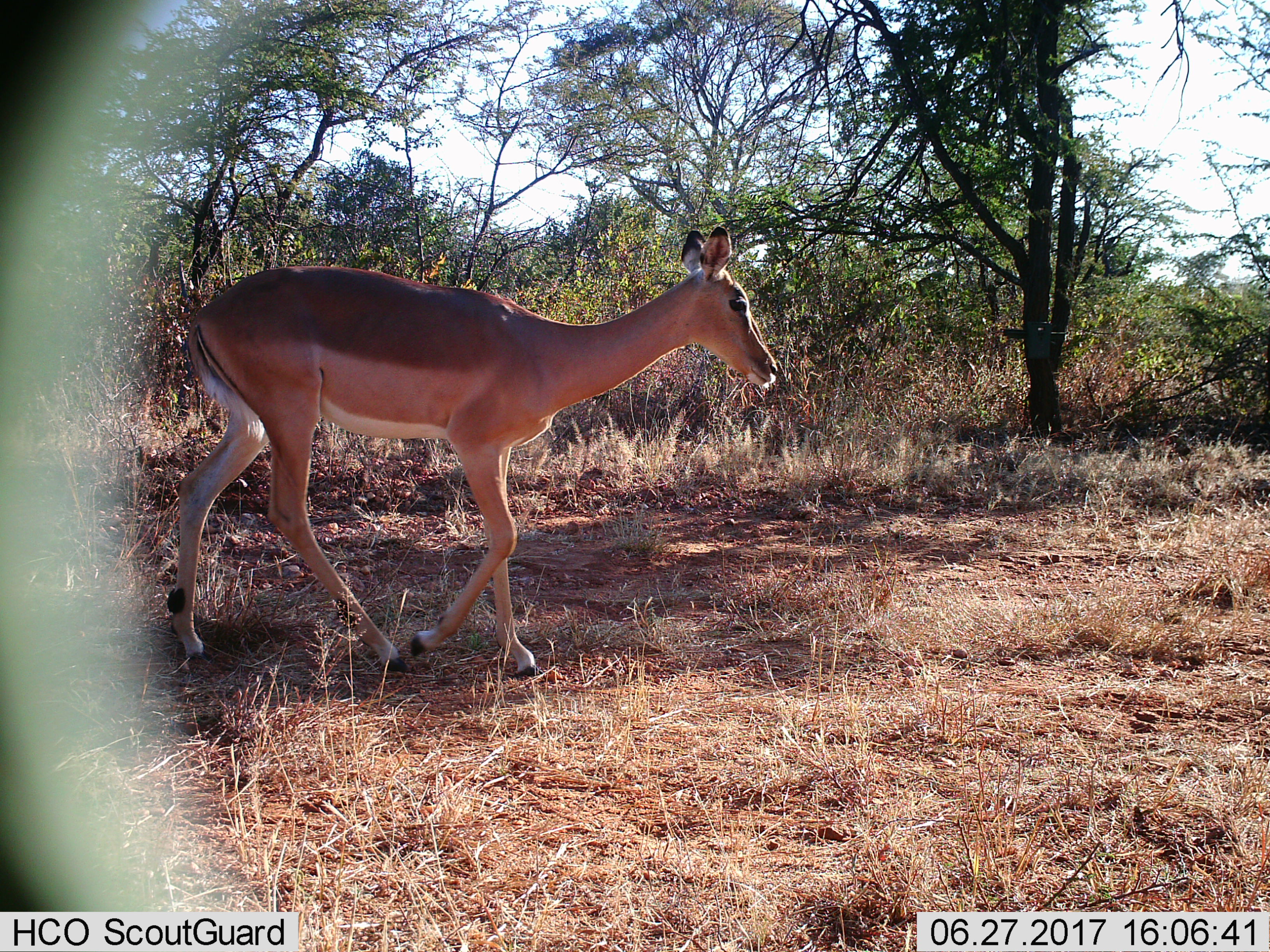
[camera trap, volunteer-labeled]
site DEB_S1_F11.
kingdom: Animalia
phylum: Chordata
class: Mammalia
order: Artiodactyla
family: Bovidae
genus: Aepyceros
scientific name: Aepyceros melampus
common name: impala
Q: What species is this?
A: Impala (Aepyceros melampus).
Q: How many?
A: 1.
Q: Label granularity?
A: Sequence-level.